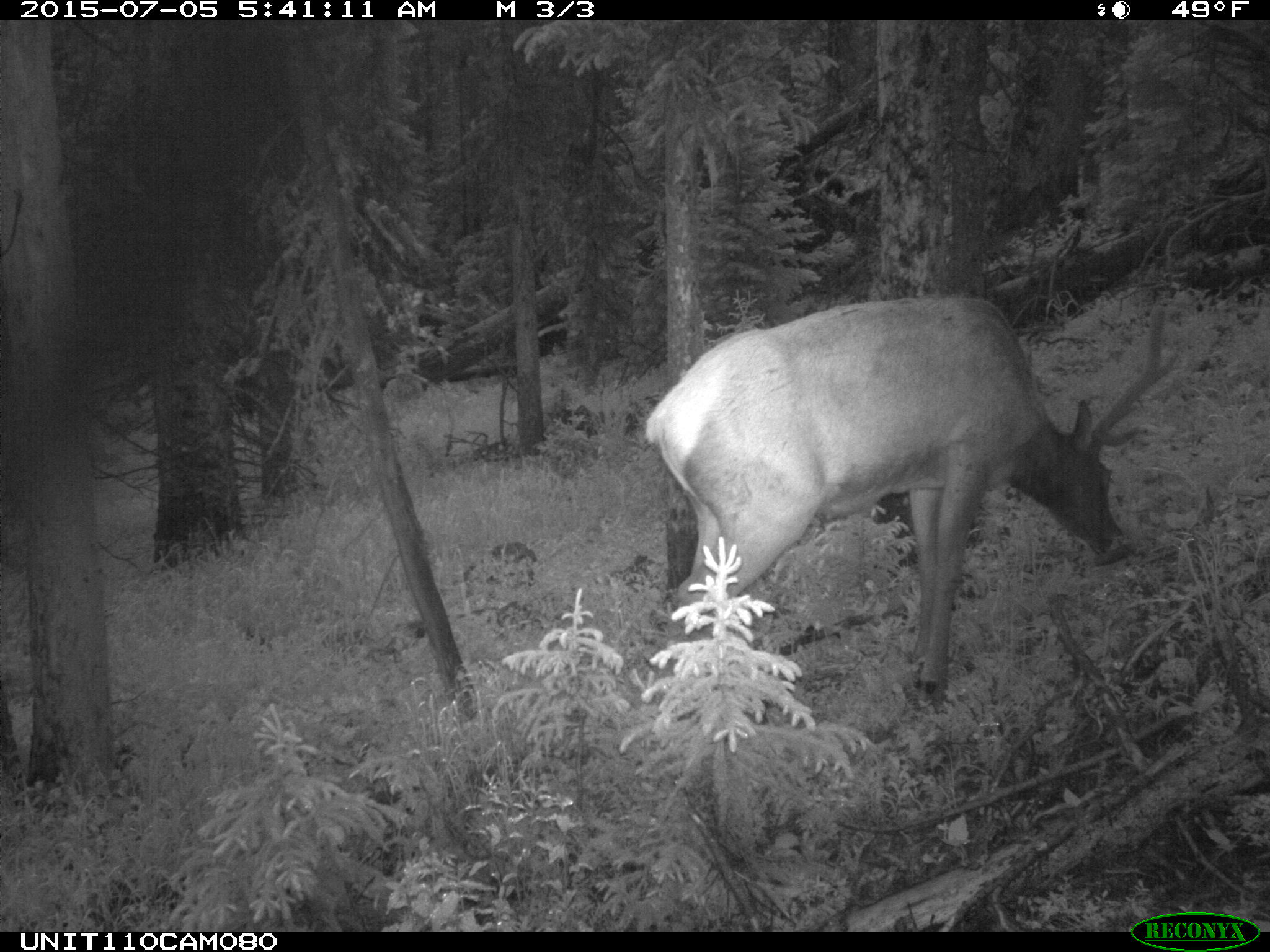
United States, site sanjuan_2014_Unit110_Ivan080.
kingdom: Animalia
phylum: Chordata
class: Mammalia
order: Artiodactyla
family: Cervidae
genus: Cervus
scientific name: Cervus elaphus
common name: red deer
Cervus elaphus (red deer).